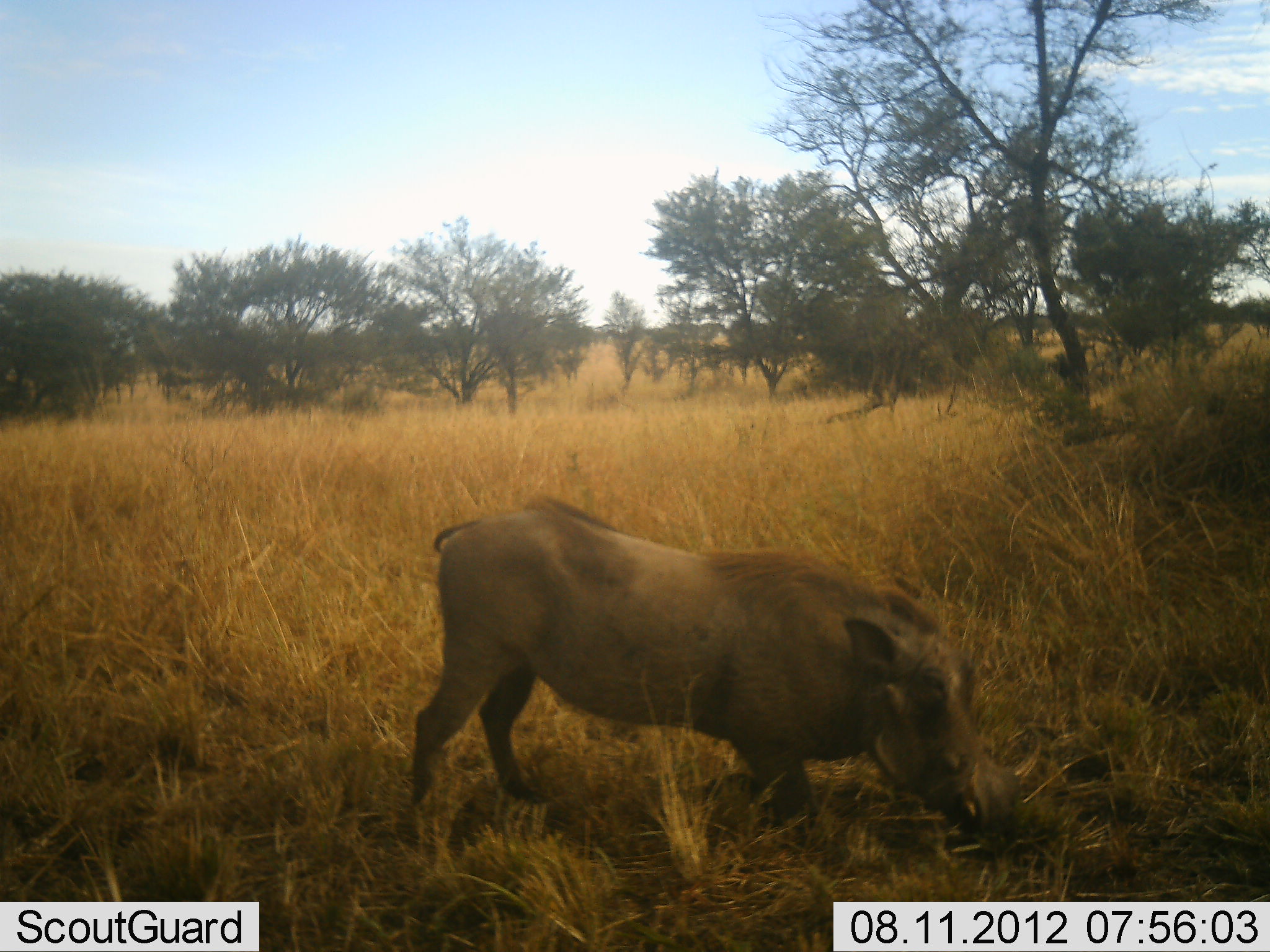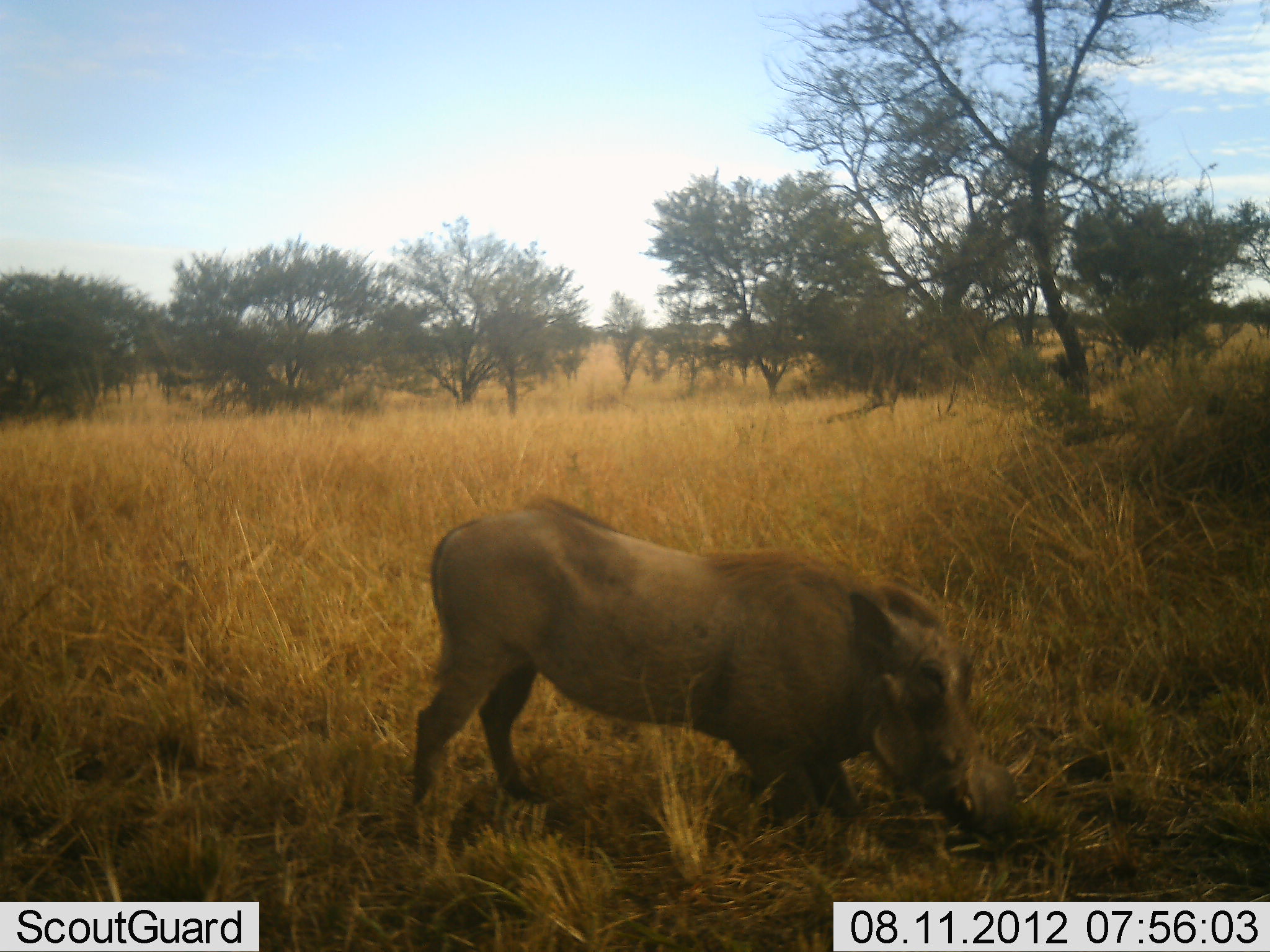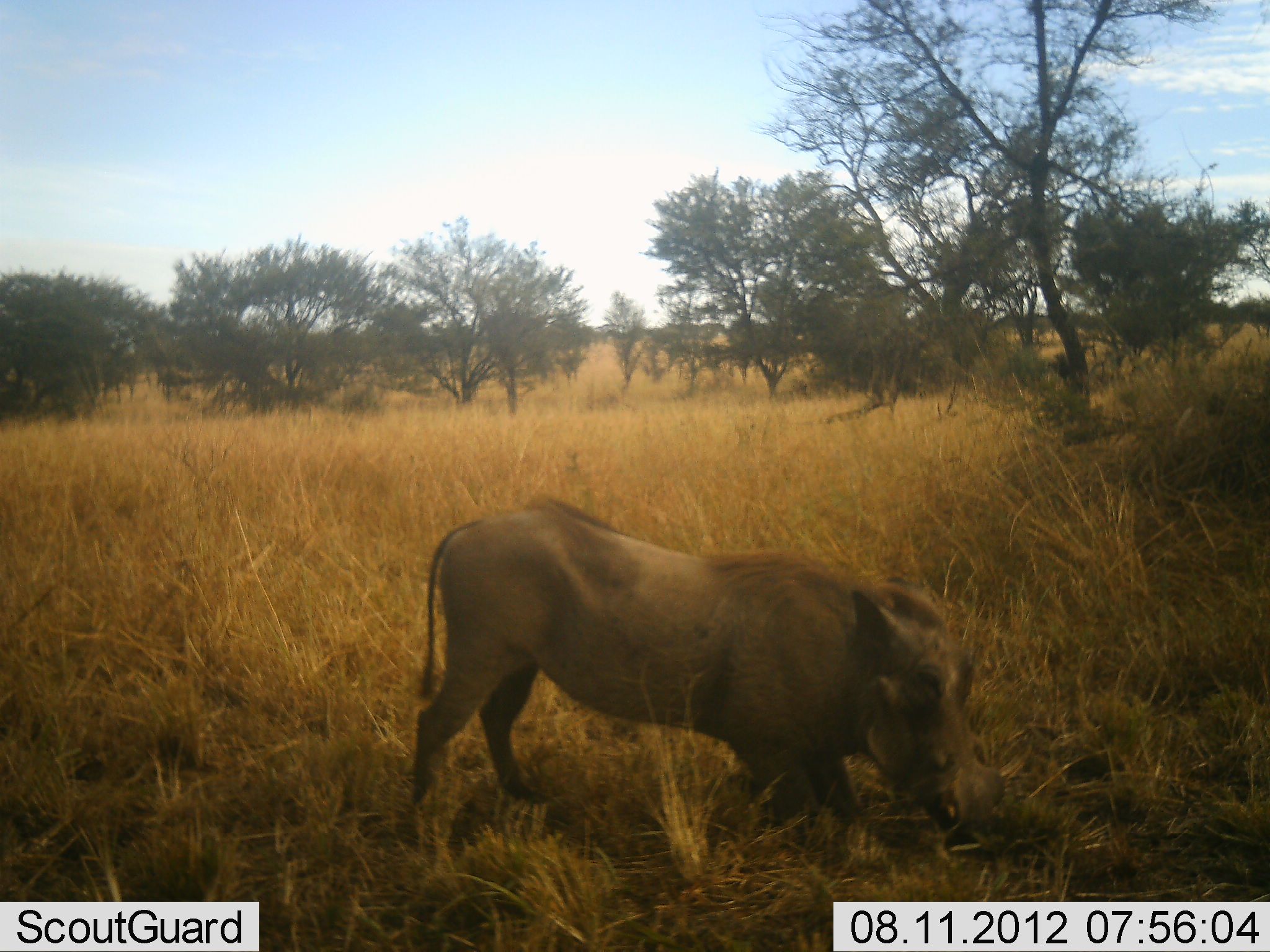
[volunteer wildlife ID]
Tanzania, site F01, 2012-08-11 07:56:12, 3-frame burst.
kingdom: Animalia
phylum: Chordata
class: Mammalia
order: Artiodactyla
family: Suidae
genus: Phacochoerus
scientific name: Phacochoerus africanus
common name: warthog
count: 1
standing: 30%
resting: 0%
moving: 40%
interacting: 10%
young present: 0%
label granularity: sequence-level